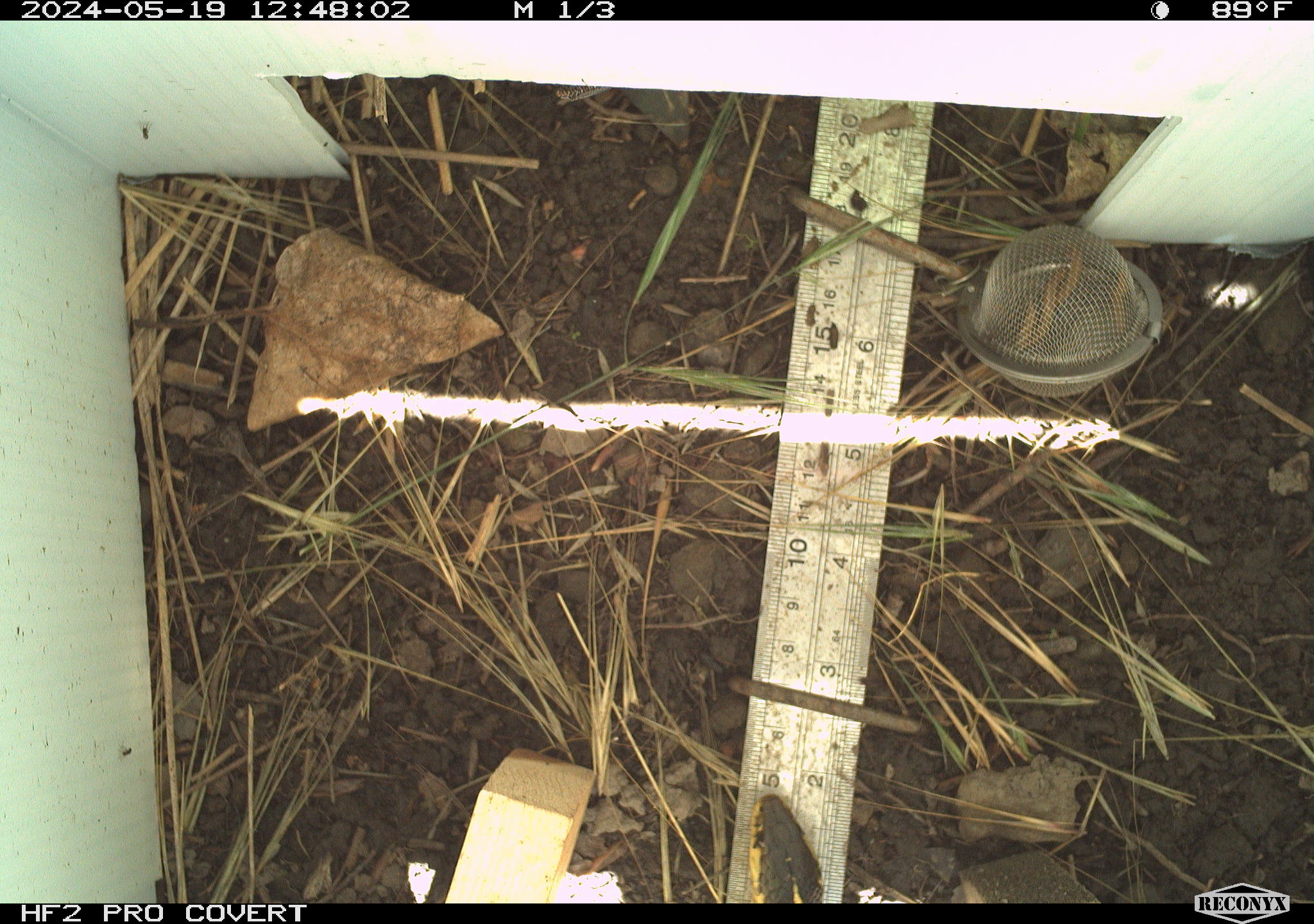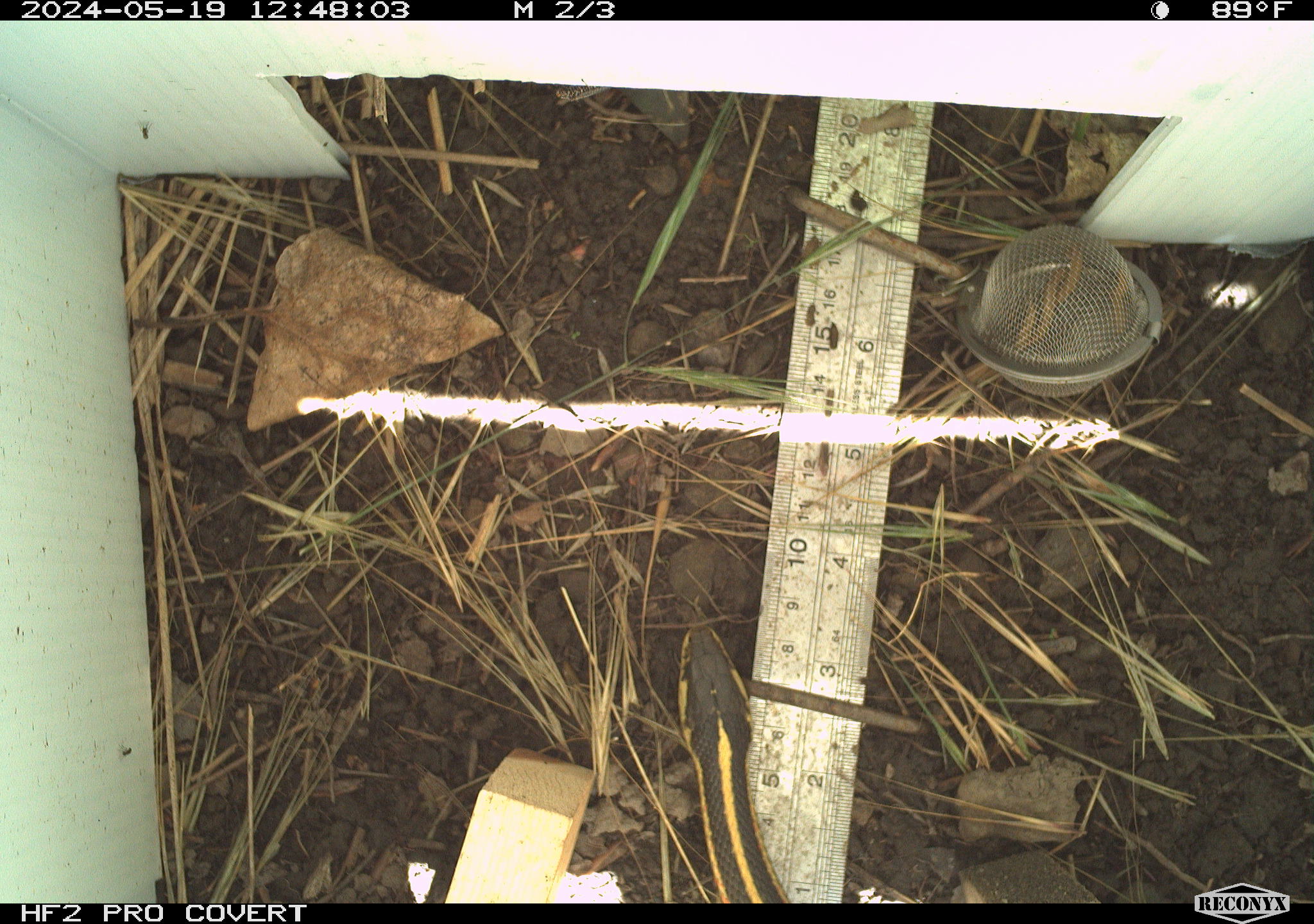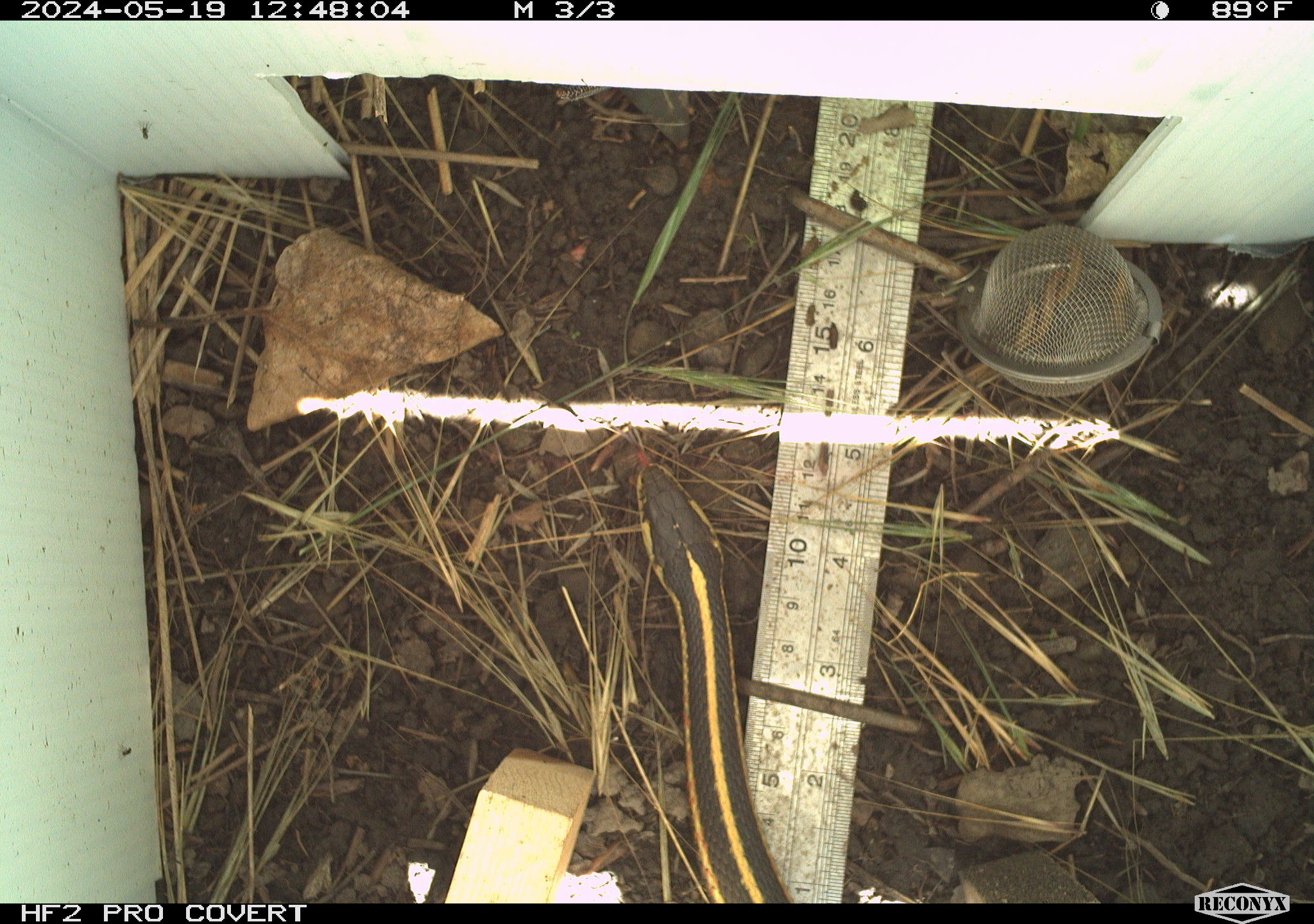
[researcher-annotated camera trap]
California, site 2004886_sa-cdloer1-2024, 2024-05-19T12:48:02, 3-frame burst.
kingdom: Animalia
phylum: Chordata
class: Reptilia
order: Squamata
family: Colubridae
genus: Thamnophis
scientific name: Thamnophis atratus atratus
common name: santa cruz garter snake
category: santa cruz gartersnake